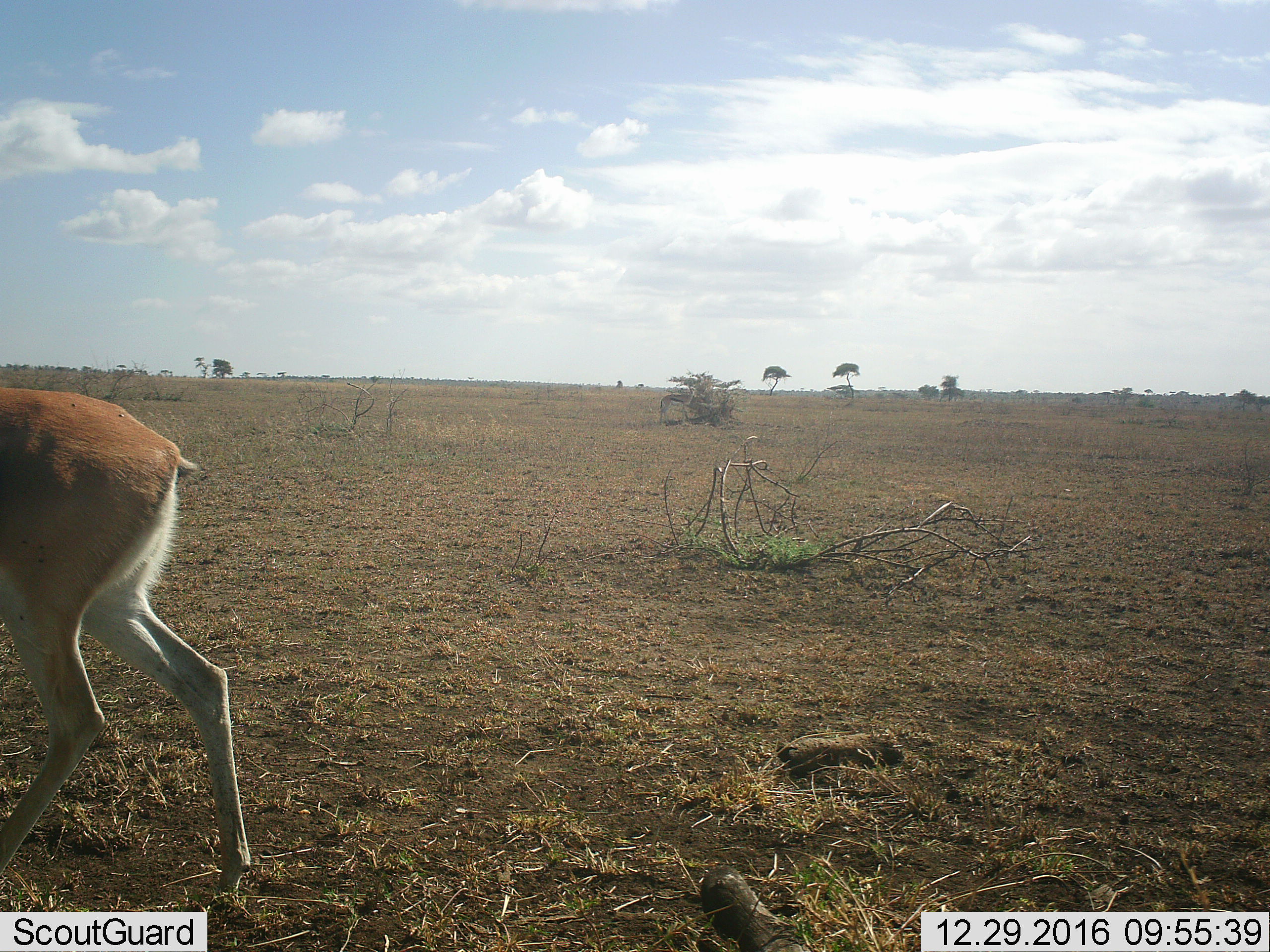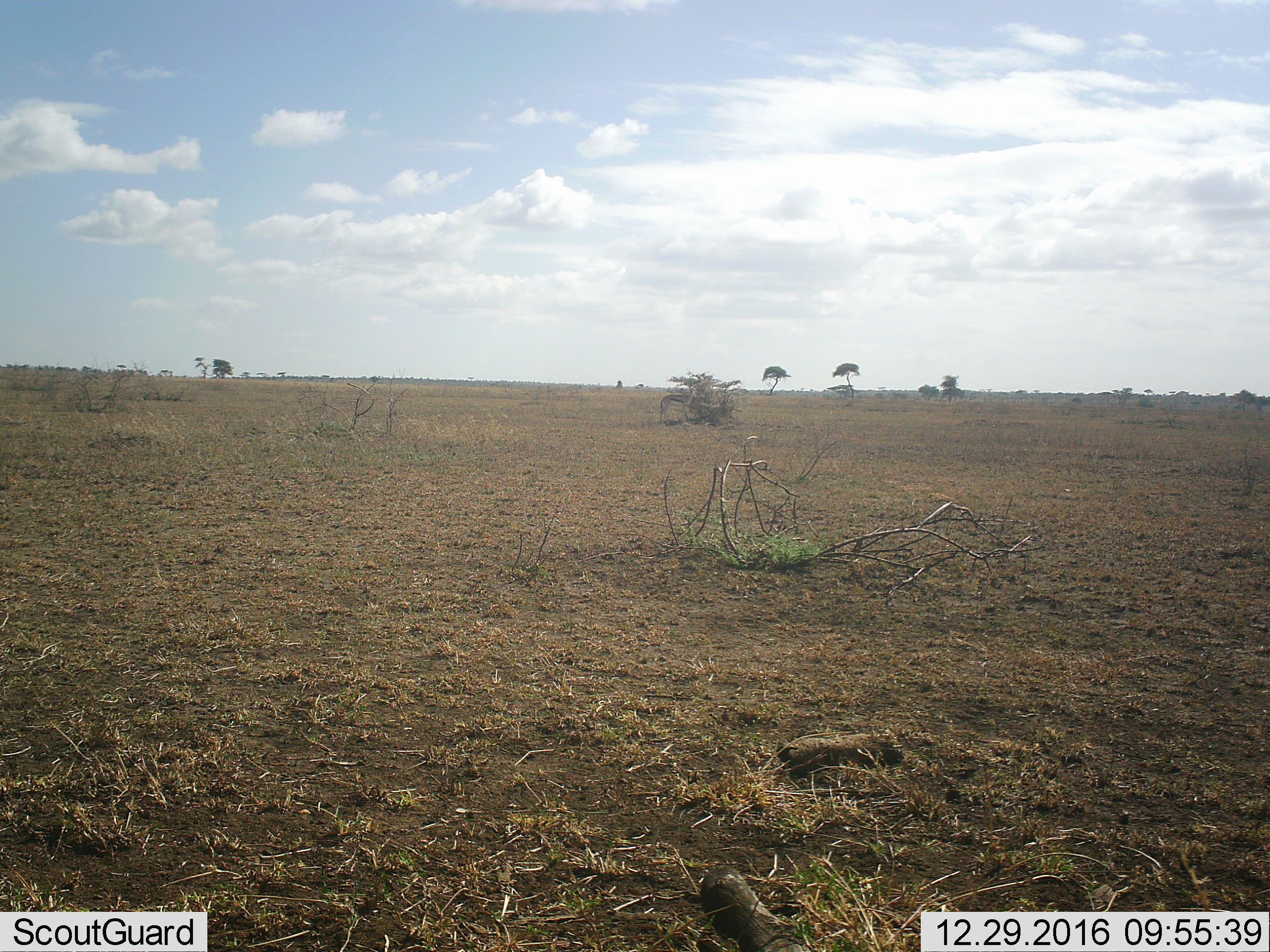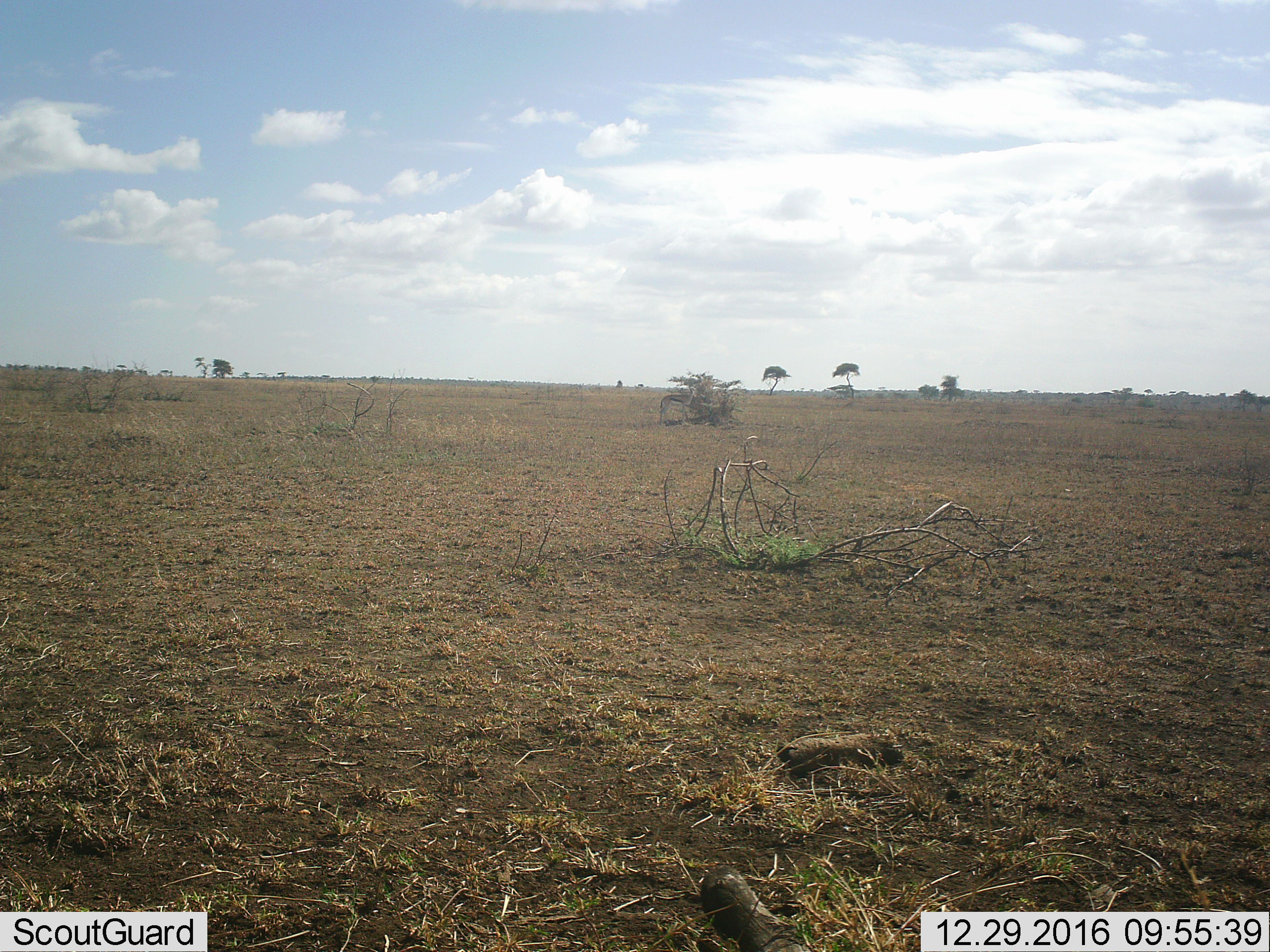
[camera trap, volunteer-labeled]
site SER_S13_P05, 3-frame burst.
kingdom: Animalia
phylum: Chordata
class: Mammalia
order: Artiodactyla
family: Bovidae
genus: Nanger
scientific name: Nanger granti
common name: grant's gazelle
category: gazellegrants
Gazellegrants (grant's gazelle) (Nanger granti), count 1. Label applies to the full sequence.